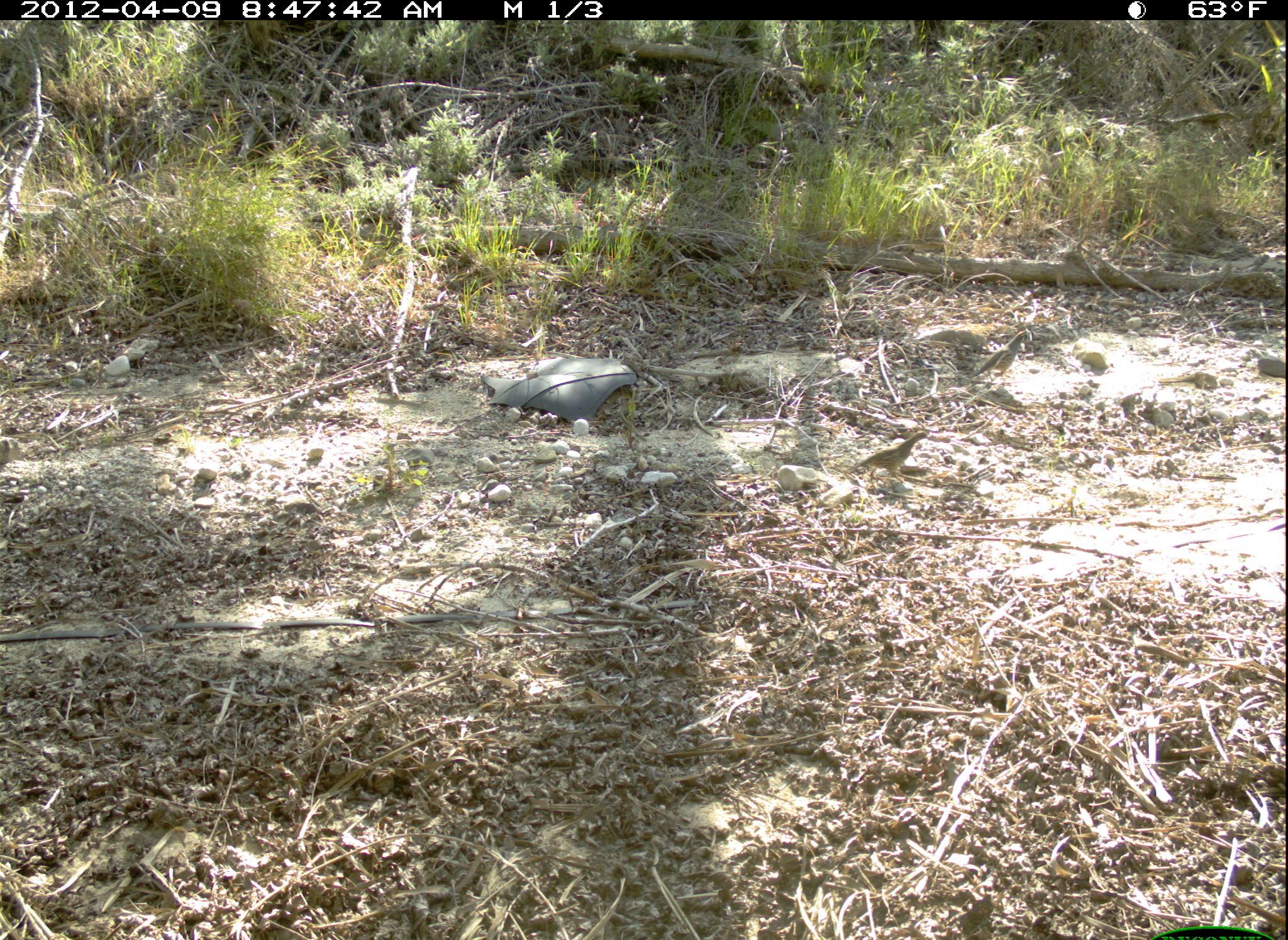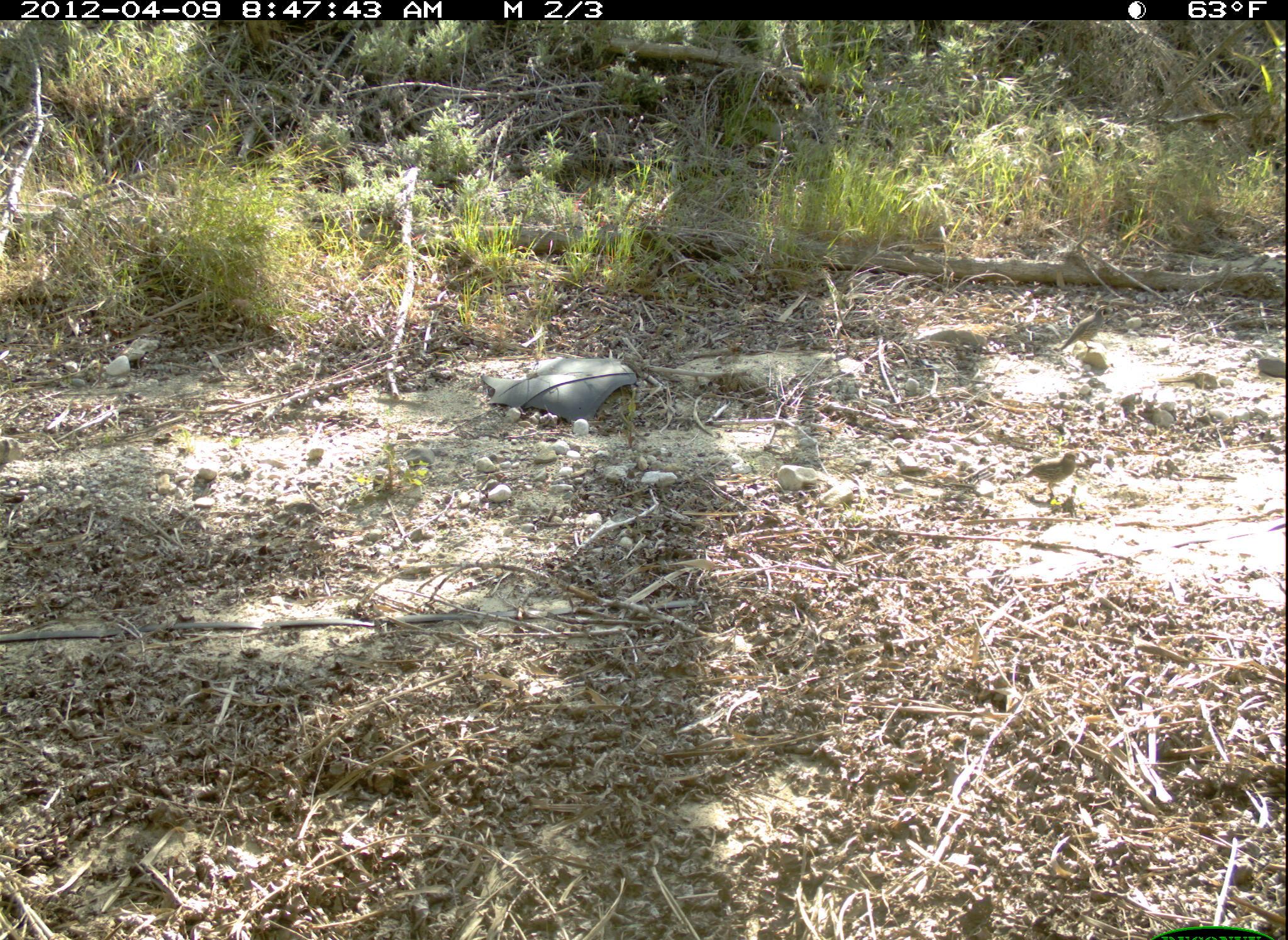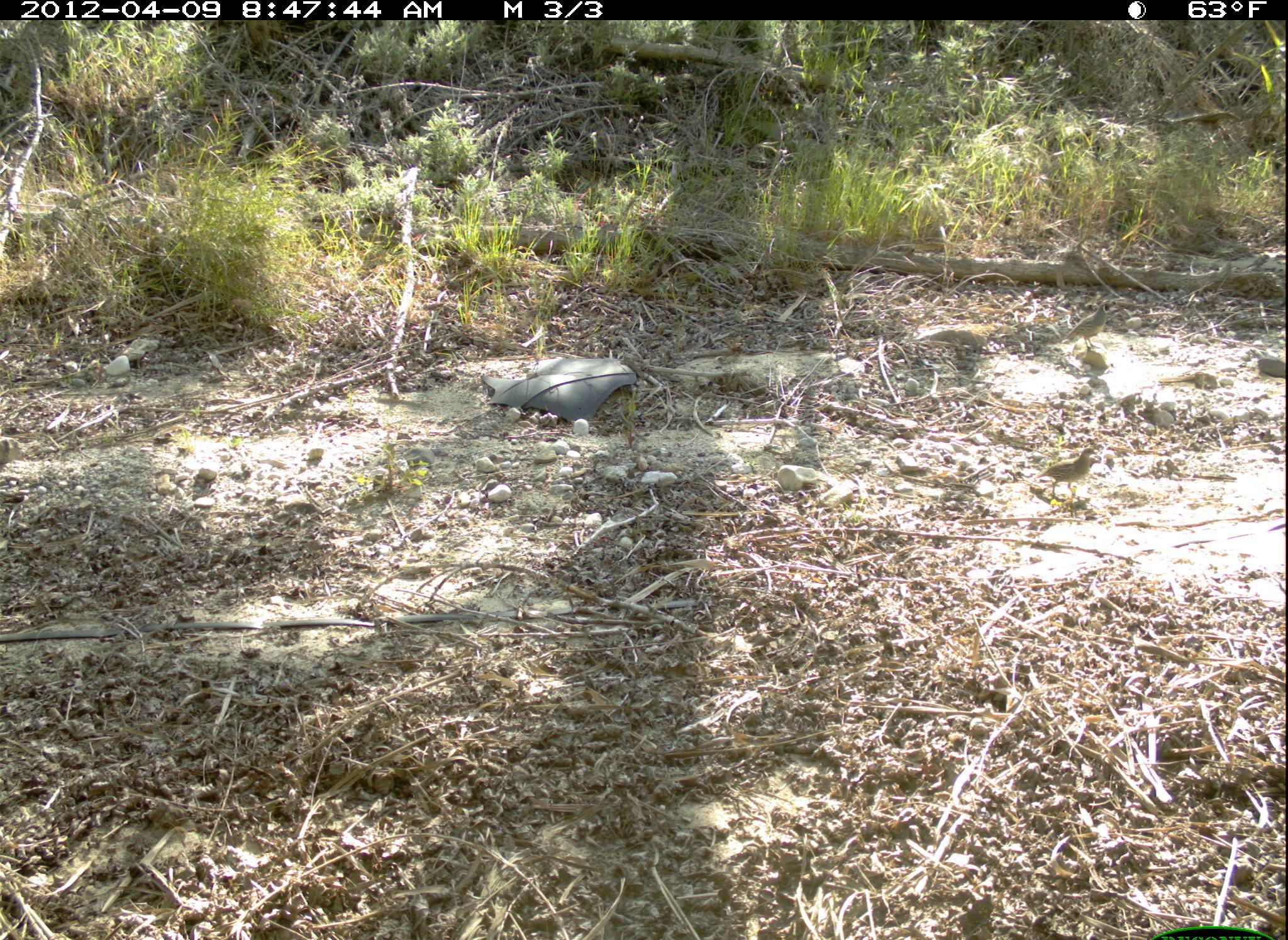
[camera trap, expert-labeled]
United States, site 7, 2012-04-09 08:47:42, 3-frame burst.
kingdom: Animalia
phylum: Chordata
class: Aves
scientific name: Aves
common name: bird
Bird (Aves).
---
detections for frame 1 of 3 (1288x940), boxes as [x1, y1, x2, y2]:
bird: [844, 425, 932, 488]; [972, 329, 1034, 384]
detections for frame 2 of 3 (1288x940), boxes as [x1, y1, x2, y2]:
bird: [1020, 444, 1091, 509]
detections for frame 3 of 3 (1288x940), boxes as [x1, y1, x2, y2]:
bird: [1053, 296, 1121, 360]